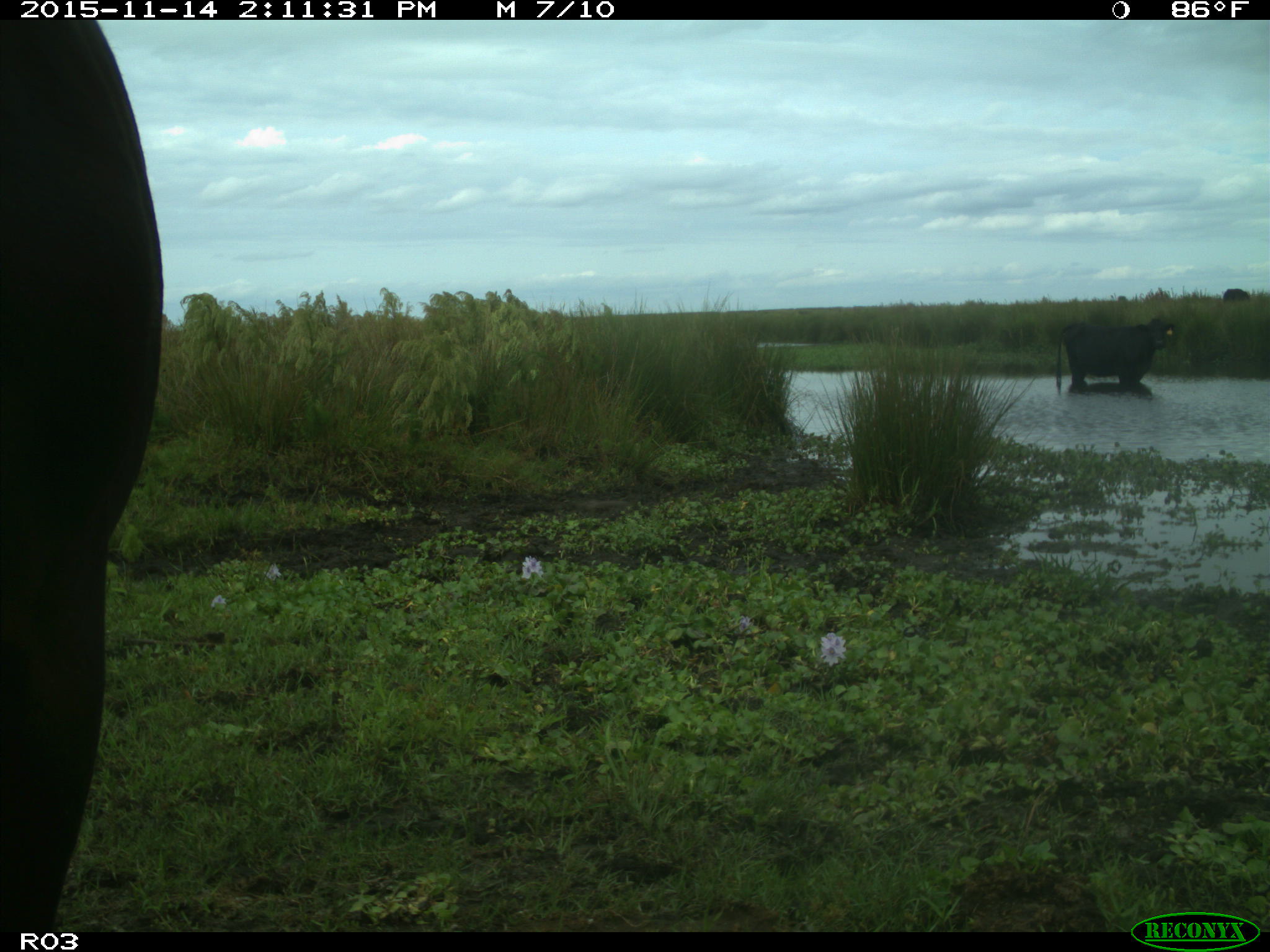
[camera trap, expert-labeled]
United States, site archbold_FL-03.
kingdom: Animalia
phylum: Chordata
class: Mammalia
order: Artiodactyla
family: Bovidae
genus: Bos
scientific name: Bos taurus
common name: domestic cow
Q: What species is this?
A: Bos taurus (domestic cow).